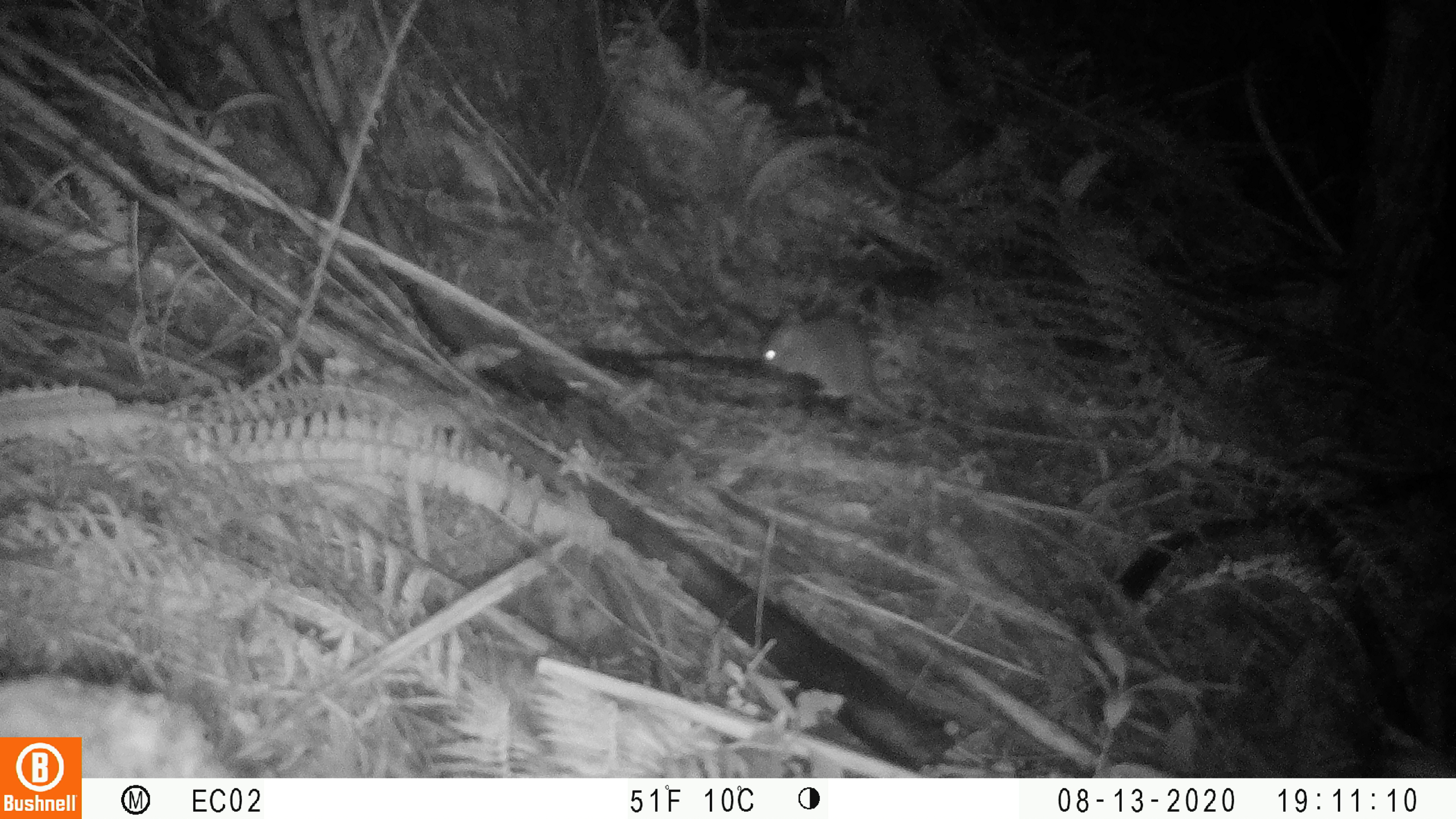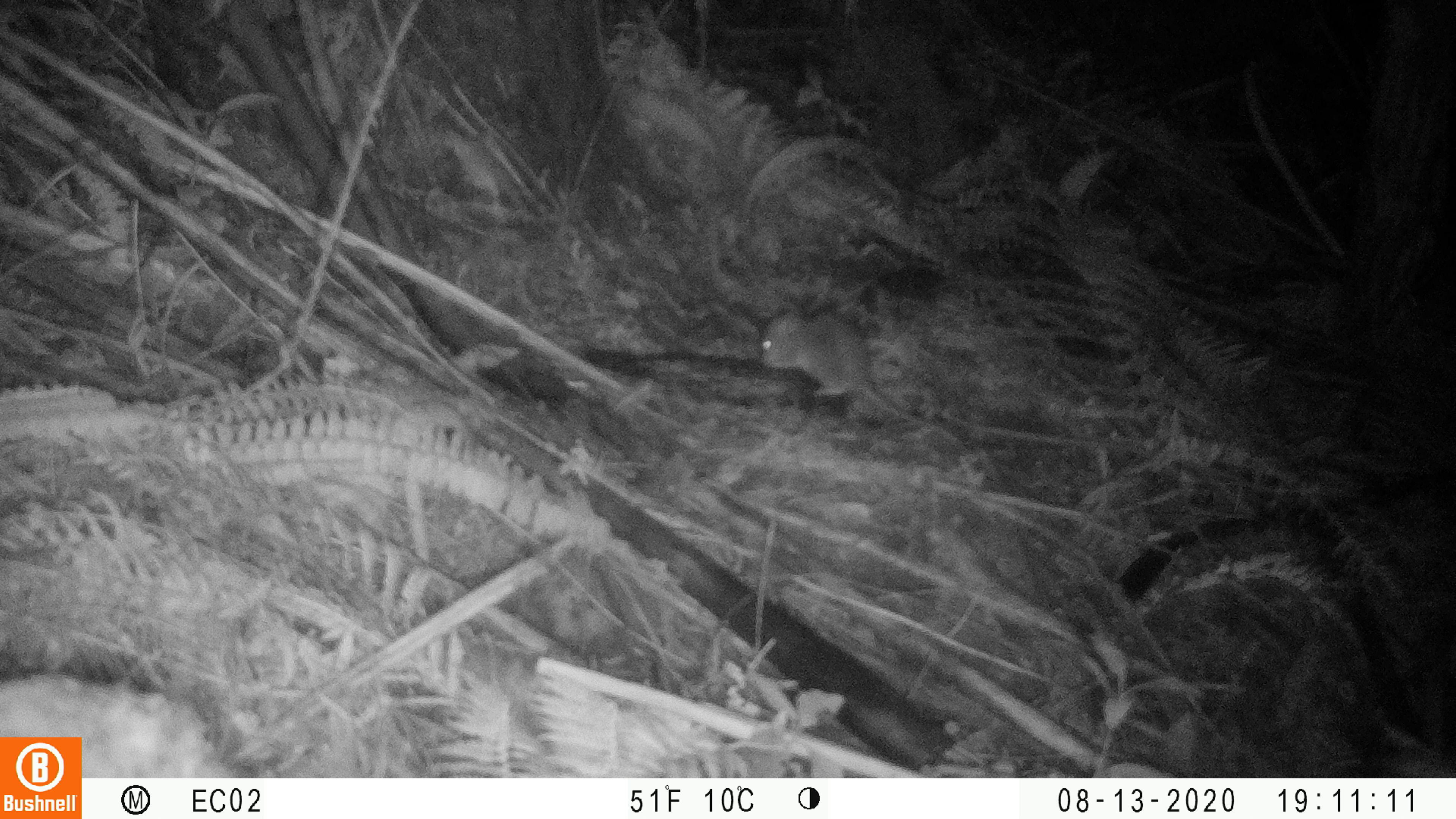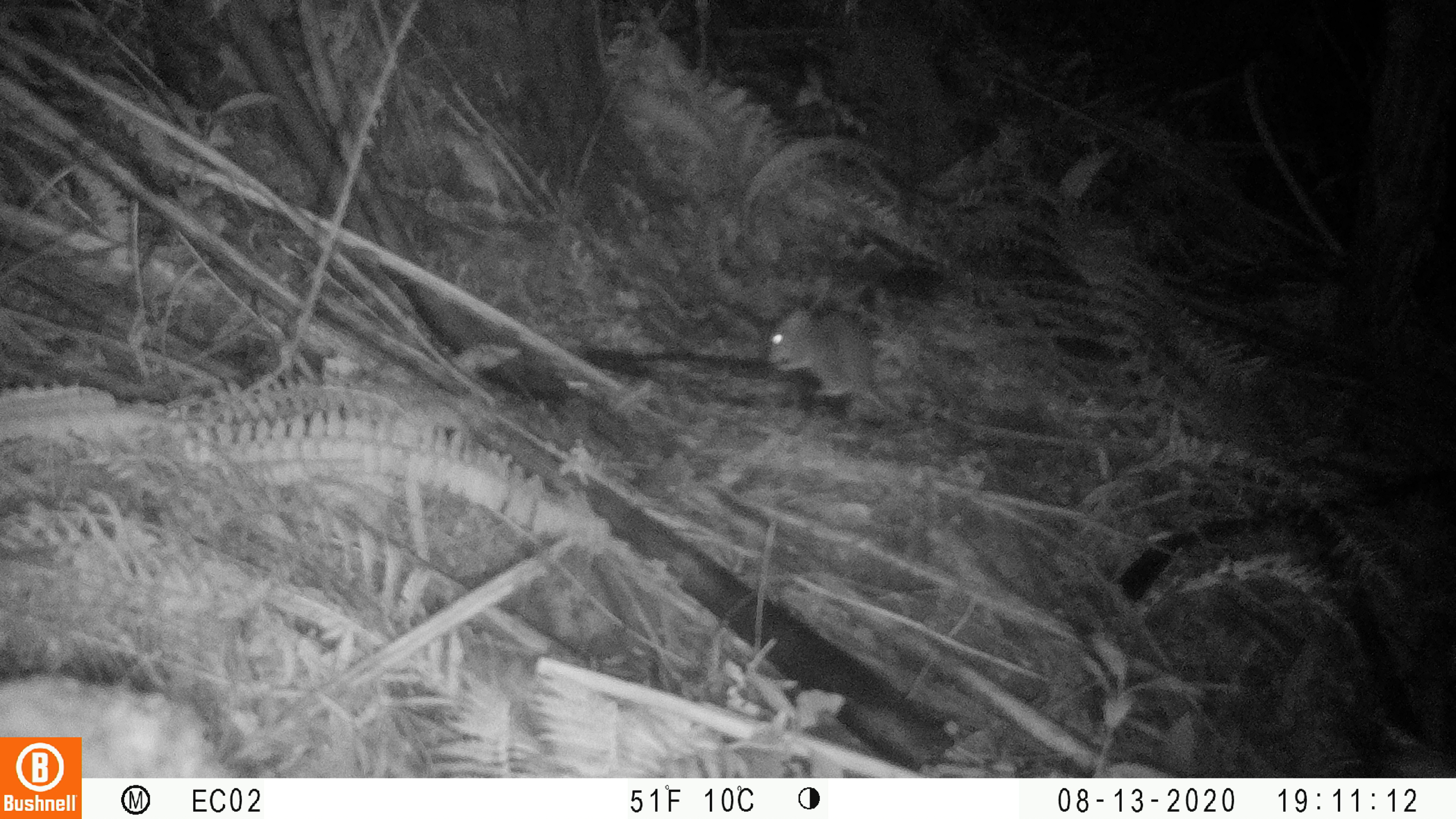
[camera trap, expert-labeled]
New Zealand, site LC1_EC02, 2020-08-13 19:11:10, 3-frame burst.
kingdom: Animalia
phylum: Chordata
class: Mammalia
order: Rodentia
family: Muridae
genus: Rattus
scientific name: Rattus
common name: rat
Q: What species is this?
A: Rat (Rattus).